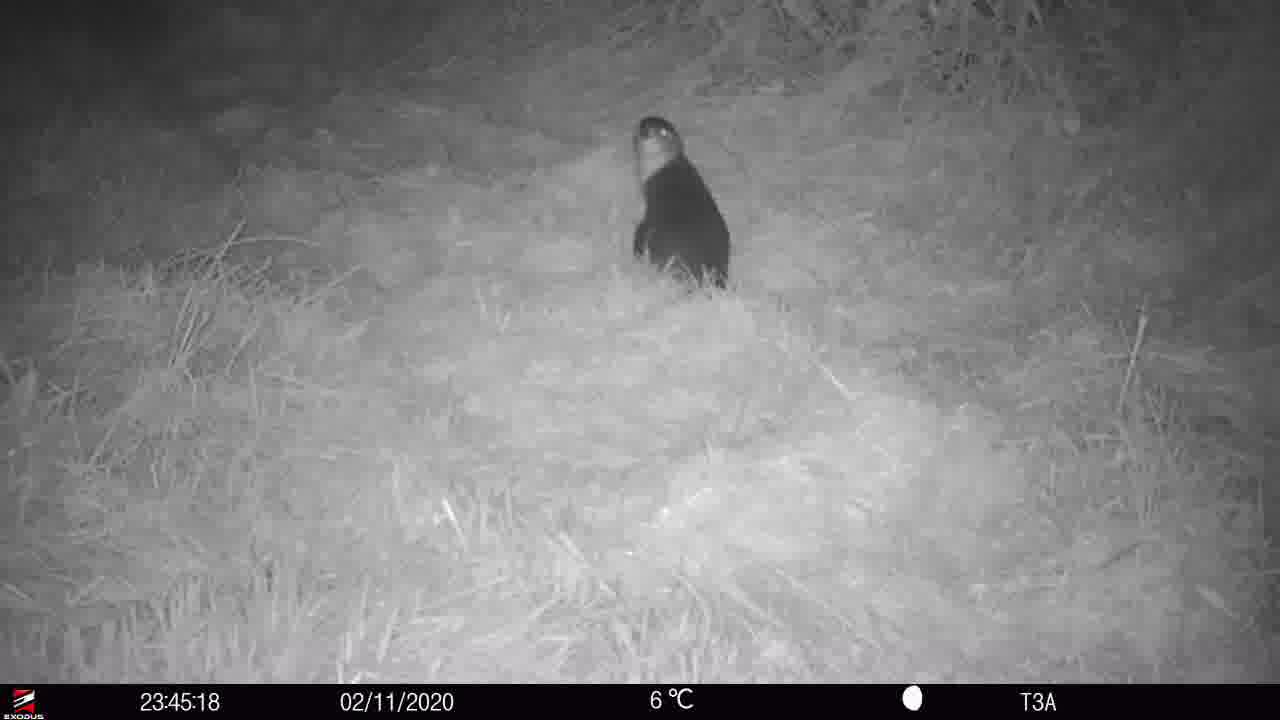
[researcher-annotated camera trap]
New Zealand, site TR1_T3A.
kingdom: Animalia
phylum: Chordata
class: Aves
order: Sphenisciformes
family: Spheniscidae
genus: Eudyptula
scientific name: Eudyptula minor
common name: little blue penguin